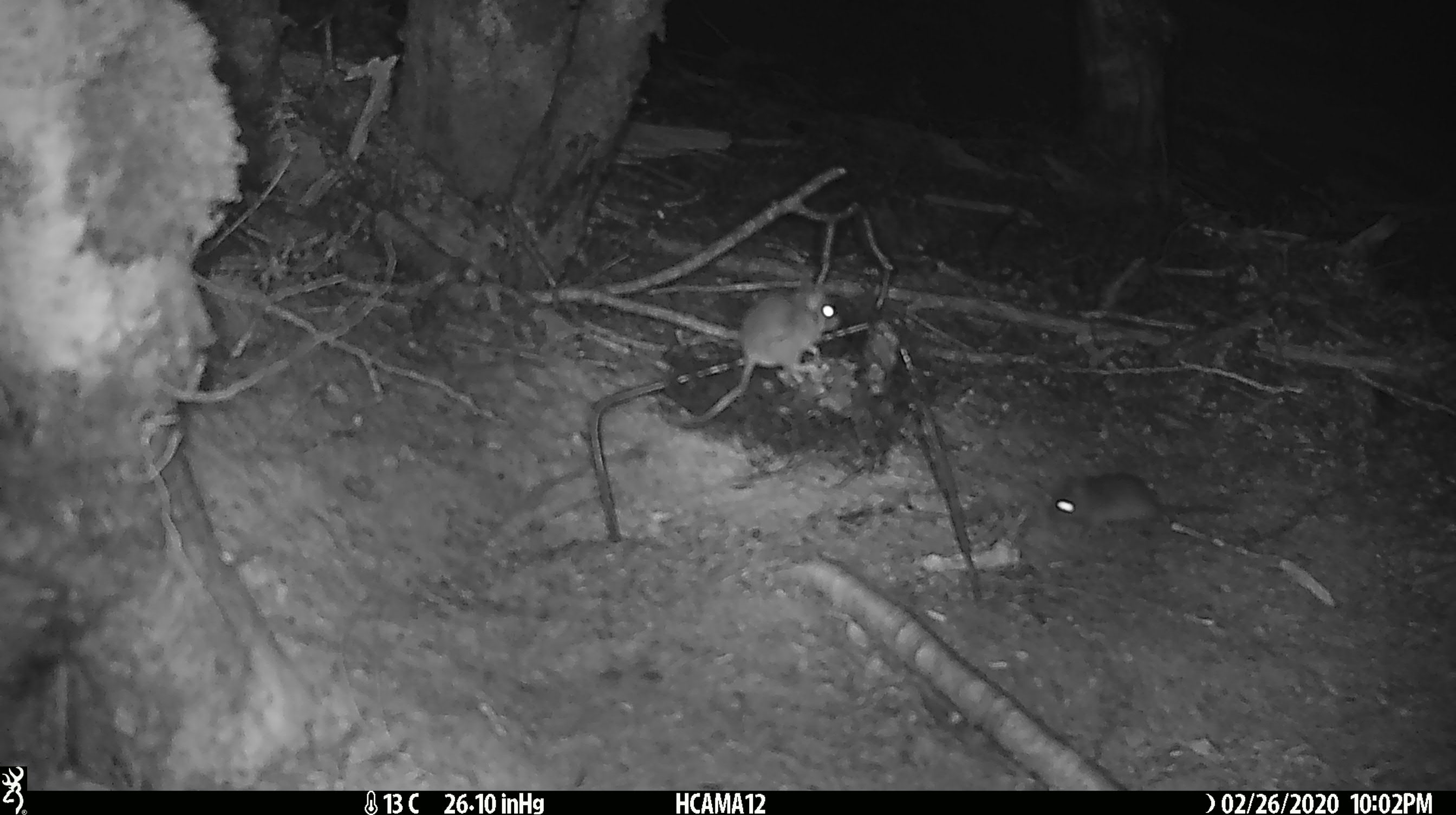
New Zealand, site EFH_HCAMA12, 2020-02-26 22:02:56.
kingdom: Animalia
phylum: Chordata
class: Mammalia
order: Rodentia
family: Muridae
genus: Mus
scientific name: Mus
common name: mouse